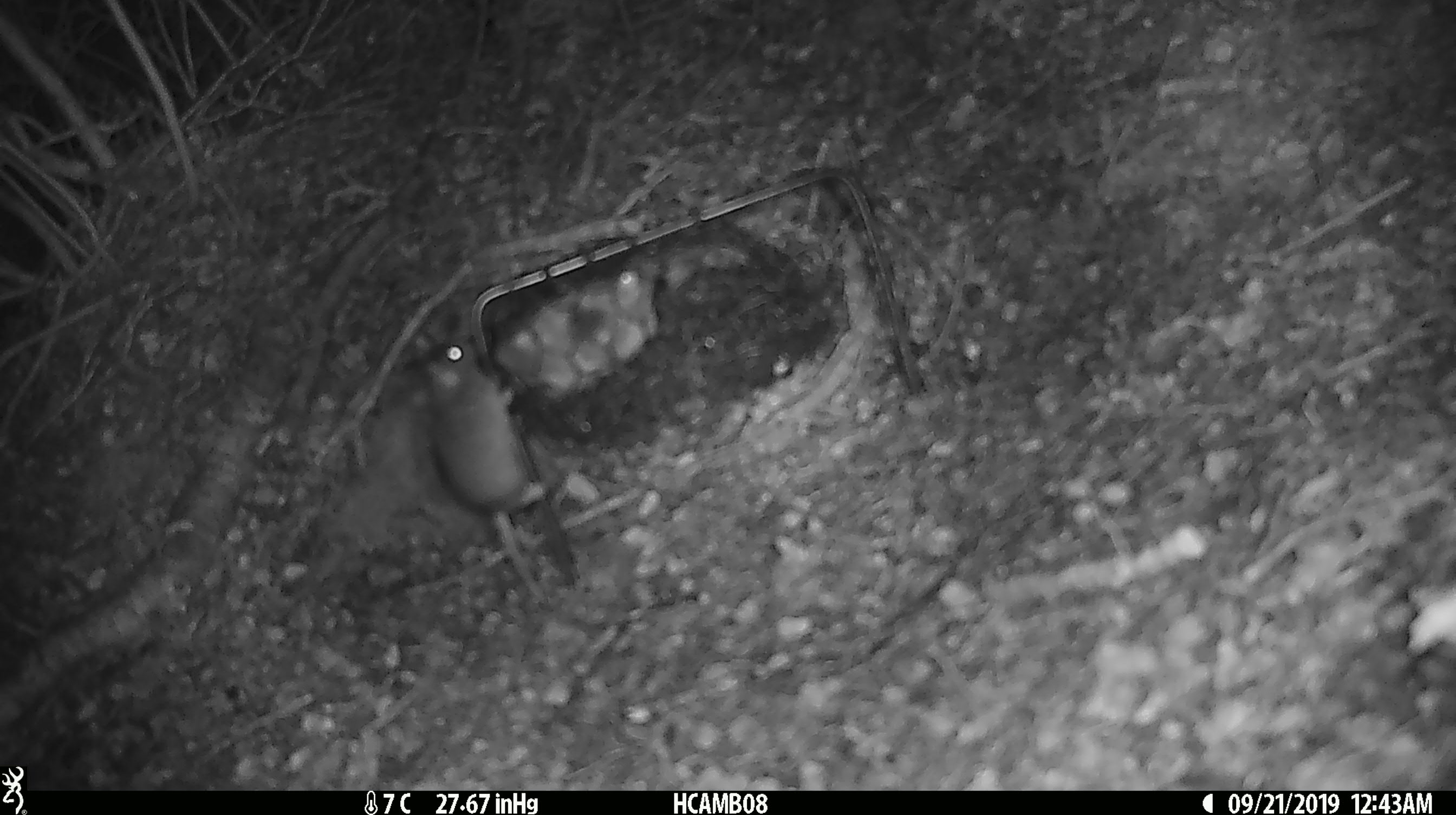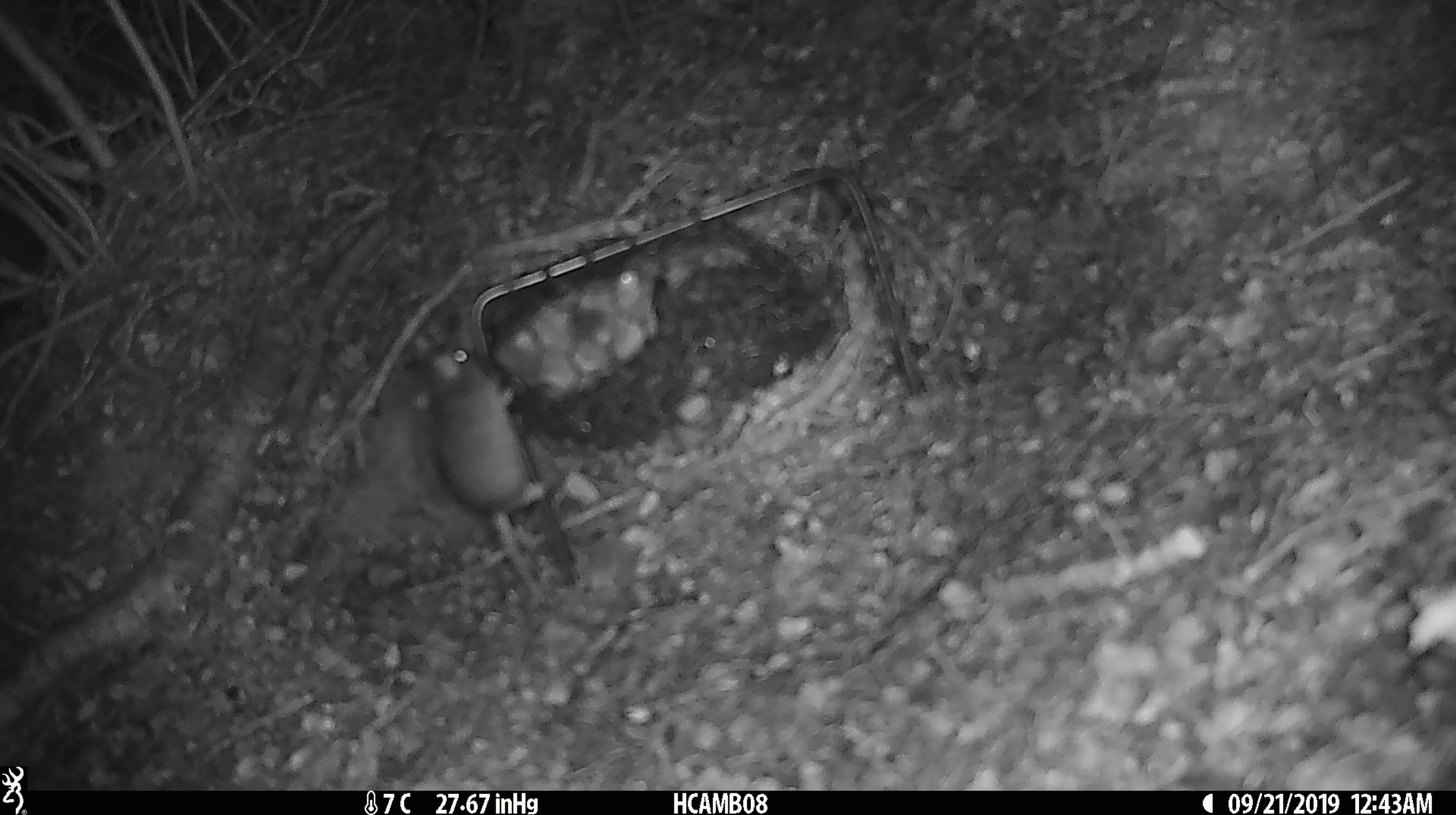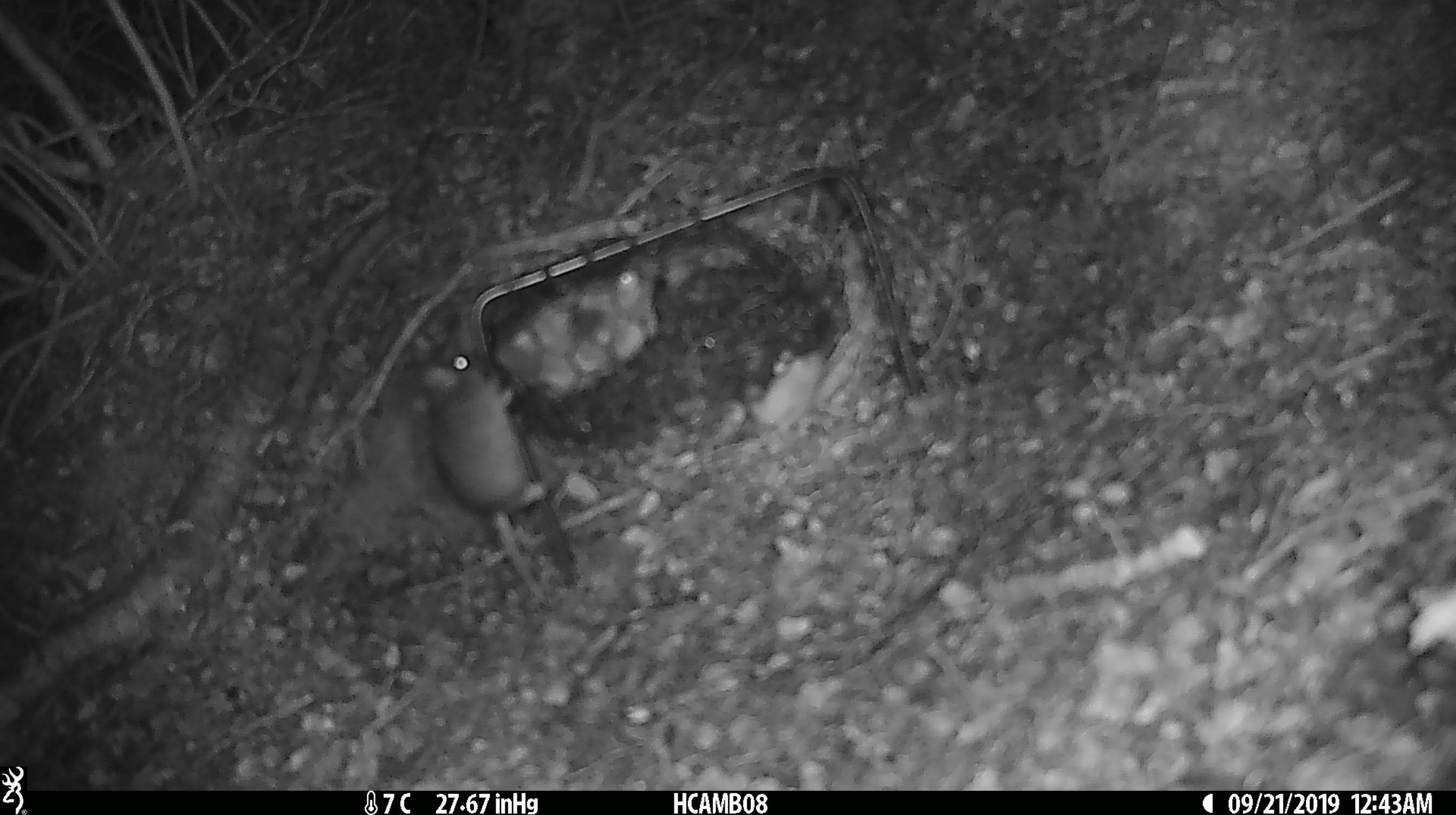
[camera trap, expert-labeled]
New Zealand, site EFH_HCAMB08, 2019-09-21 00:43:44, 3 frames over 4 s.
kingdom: Animalia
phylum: Chordata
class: Mammalia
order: Rodentia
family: Muridae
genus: Mus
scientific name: Mus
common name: mouse